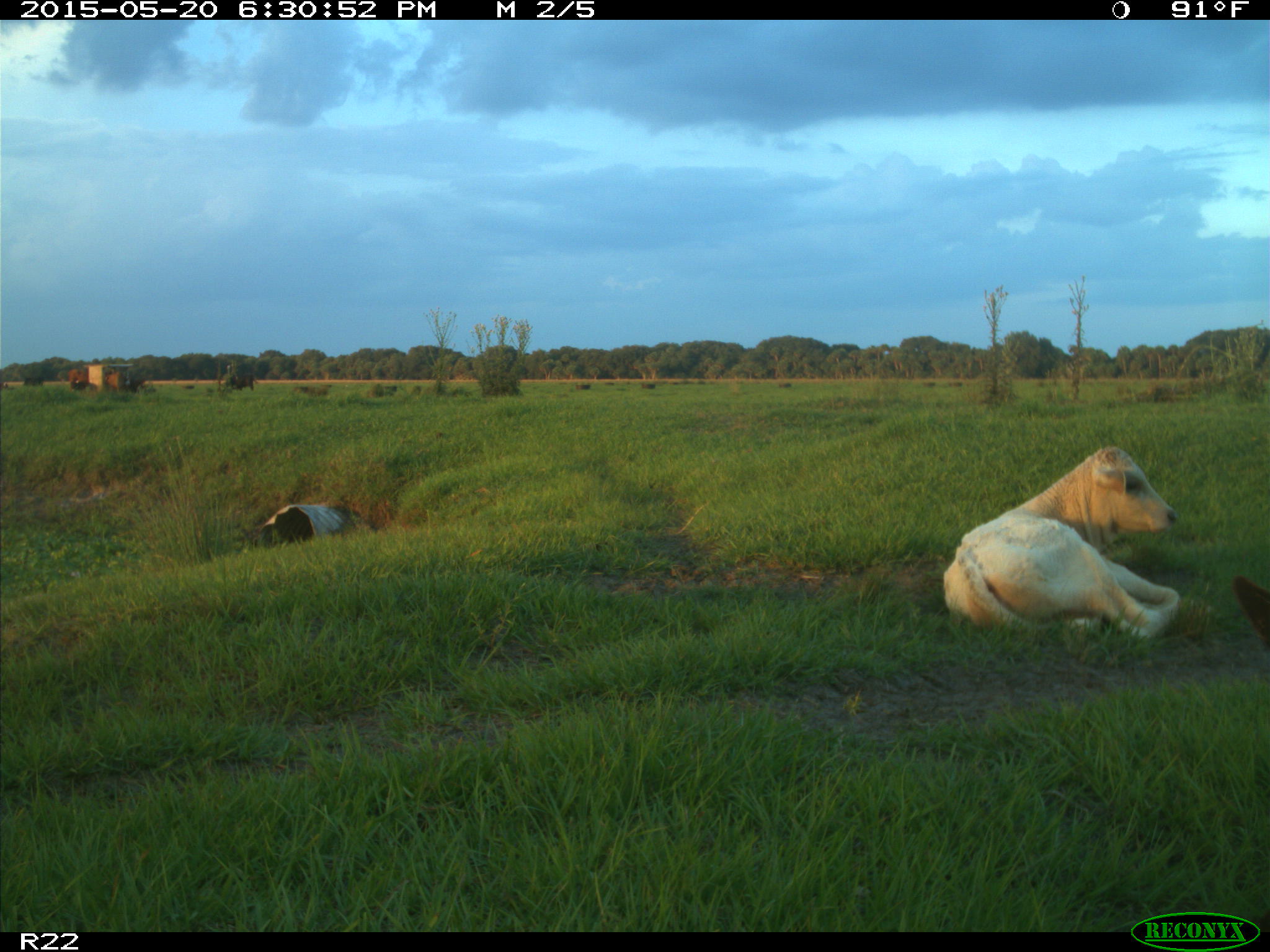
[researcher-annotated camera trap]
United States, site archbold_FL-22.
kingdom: Animalia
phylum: Chordata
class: Mammalia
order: Artiodactyla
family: Bovidae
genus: Bos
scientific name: Bos taurus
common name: domestic cow